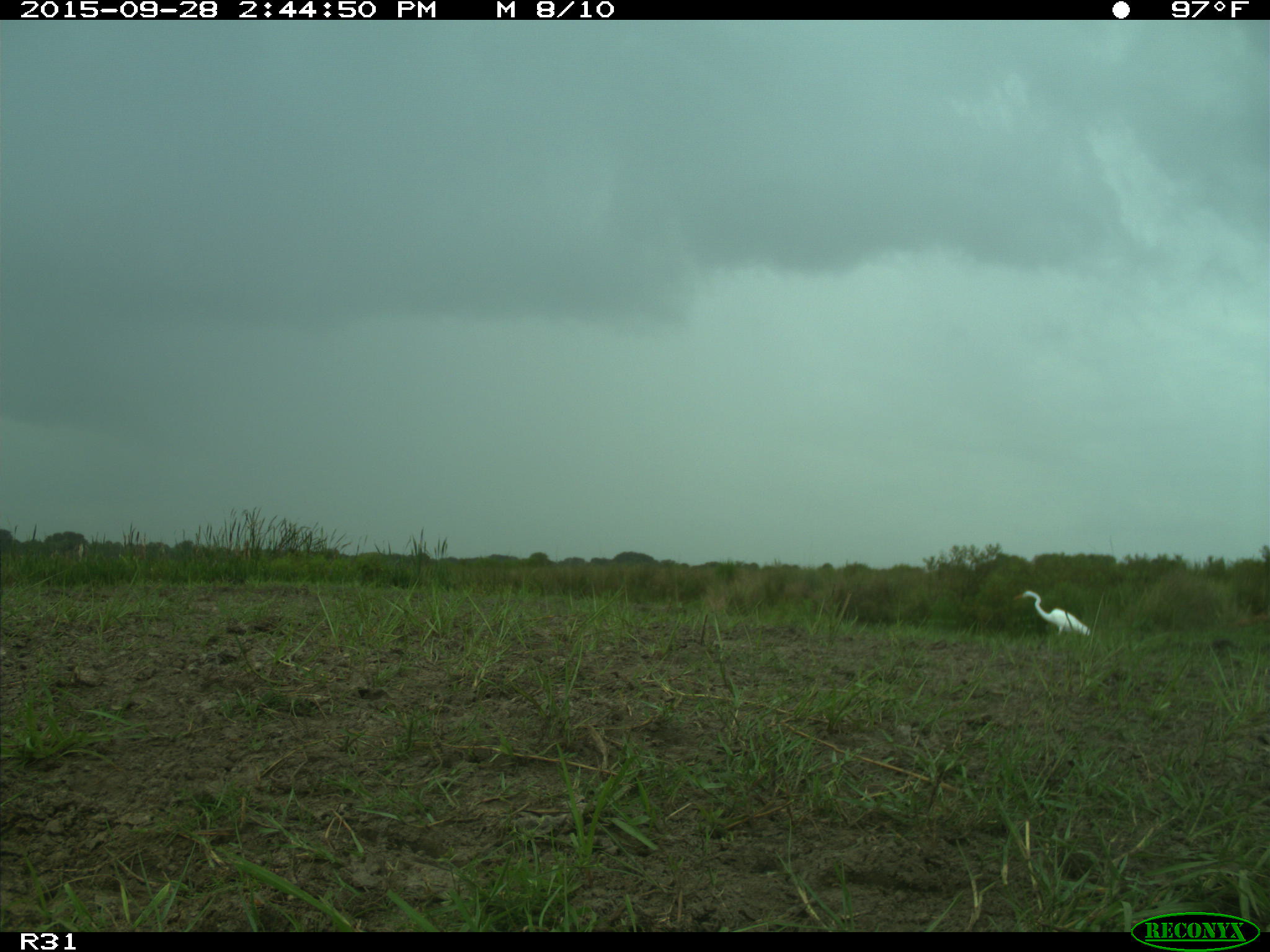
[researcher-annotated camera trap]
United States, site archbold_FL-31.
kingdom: Animalia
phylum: Chordata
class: Aves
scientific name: Aves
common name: birds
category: unidentified bird